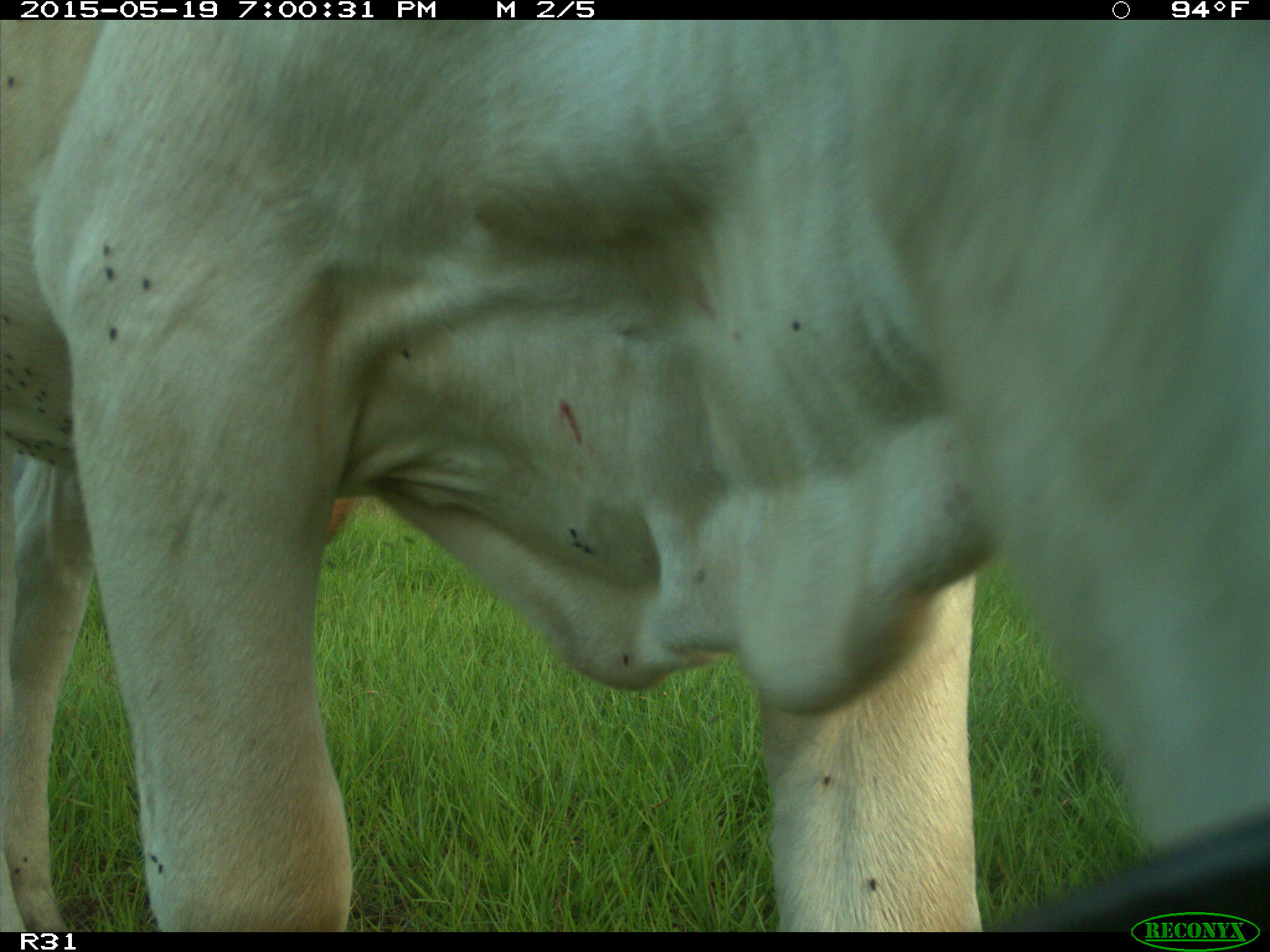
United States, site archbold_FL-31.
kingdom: Animalia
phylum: Chordata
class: Mammalia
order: Artiodactyla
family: Bovidae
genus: Bos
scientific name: Bos taurus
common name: domestic cow